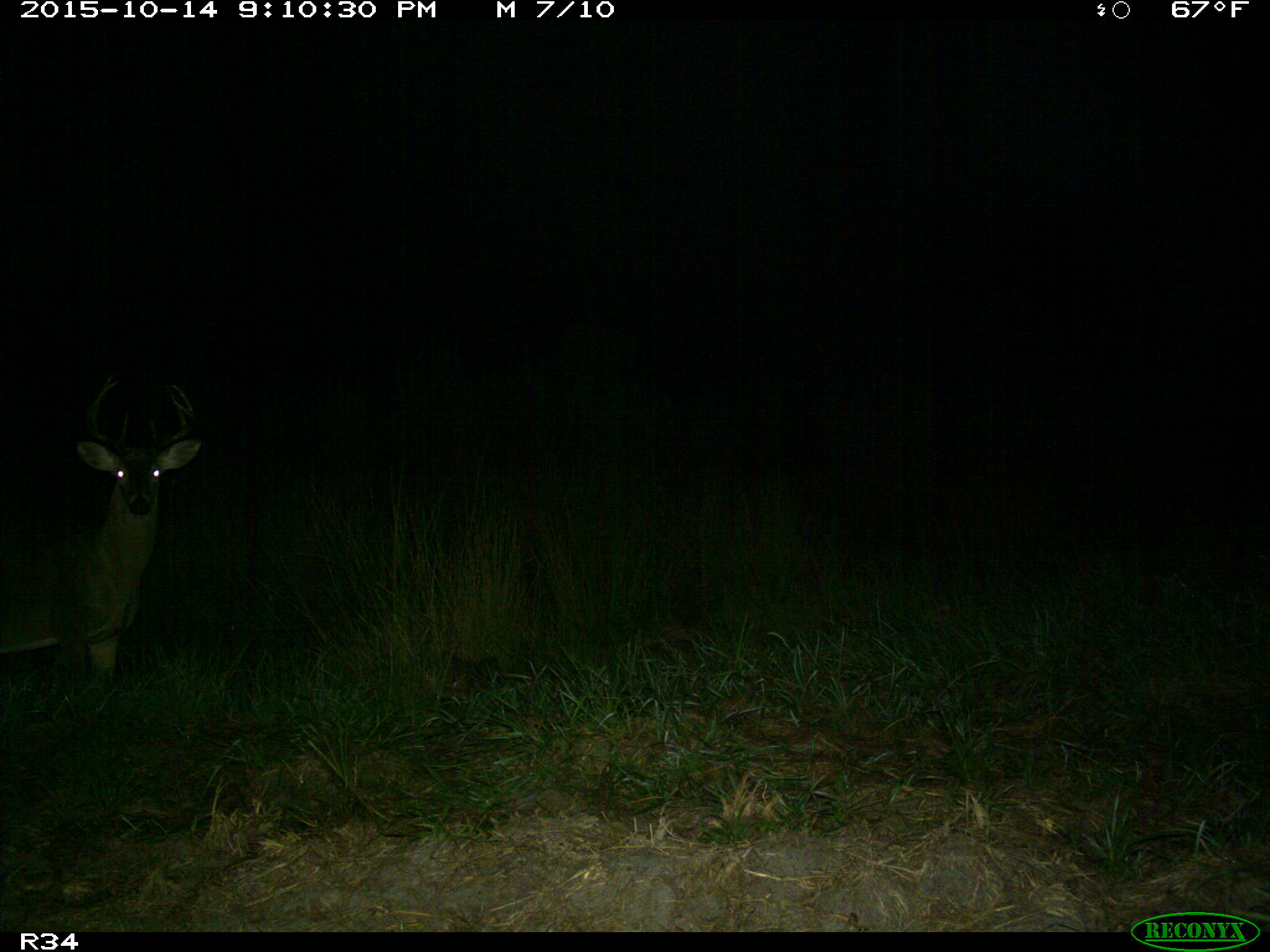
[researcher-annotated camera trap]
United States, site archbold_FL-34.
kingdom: Animalia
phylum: Chordata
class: Mammalia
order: Artiodactyla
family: Cervidae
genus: Odocoileus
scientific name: Odocoileus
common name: deer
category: unidentified deer